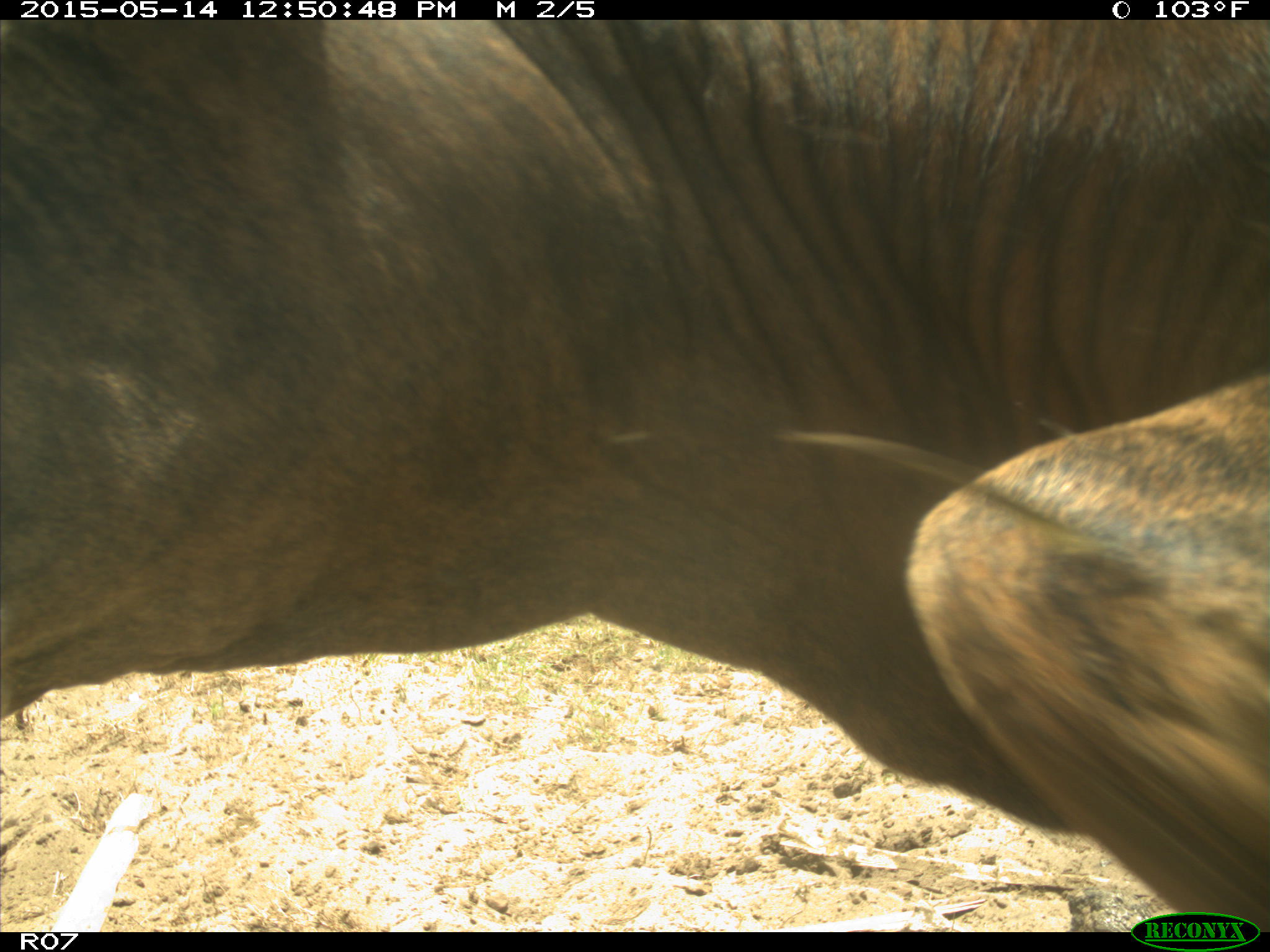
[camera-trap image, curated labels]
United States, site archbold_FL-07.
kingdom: Animalia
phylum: Chordata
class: Mammalia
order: Artiodactyla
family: Bovidae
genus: Bos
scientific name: Bos taurus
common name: domestic cow